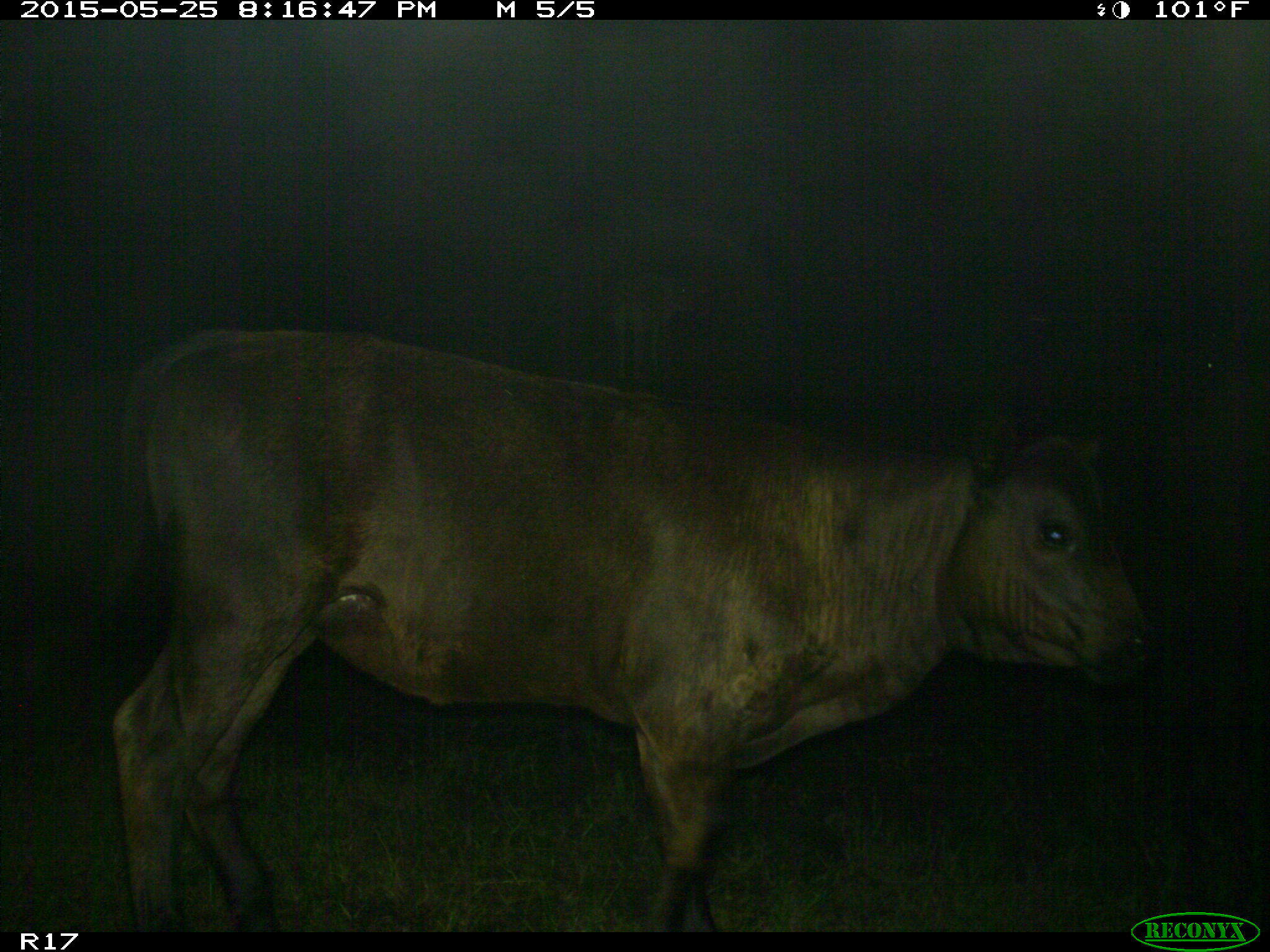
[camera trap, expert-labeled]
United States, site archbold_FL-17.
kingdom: Animalia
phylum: Chordata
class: Mammalia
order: Artiodactyla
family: Bovidae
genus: Bos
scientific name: Bos taurus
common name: domestic cow